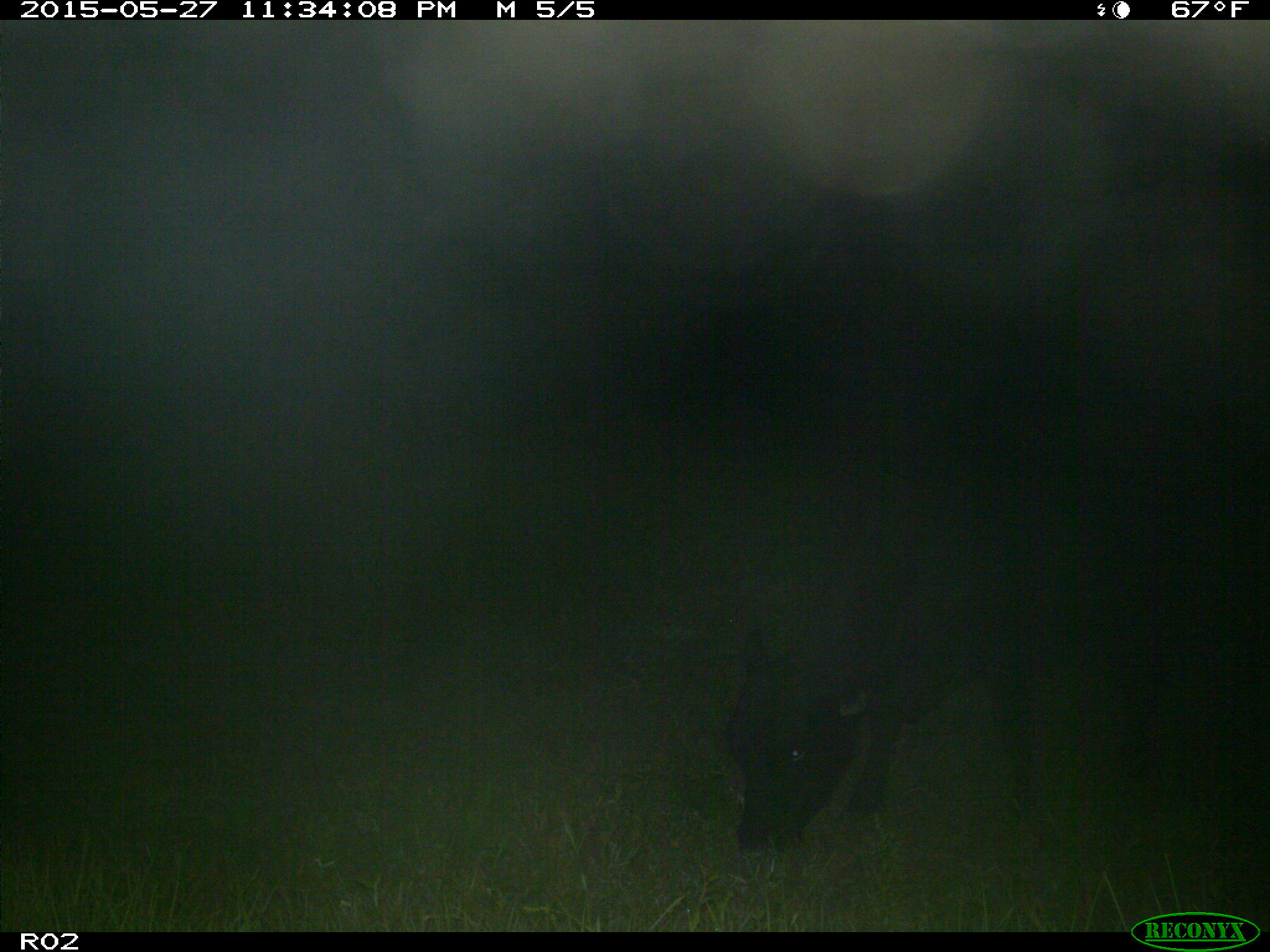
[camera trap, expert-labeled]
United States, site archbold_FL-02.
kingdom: Animalia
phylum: Chordata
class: Mammalia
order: Artiodactyla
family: Bovidae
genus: Bos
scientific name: Bos taurus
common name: domestic cow